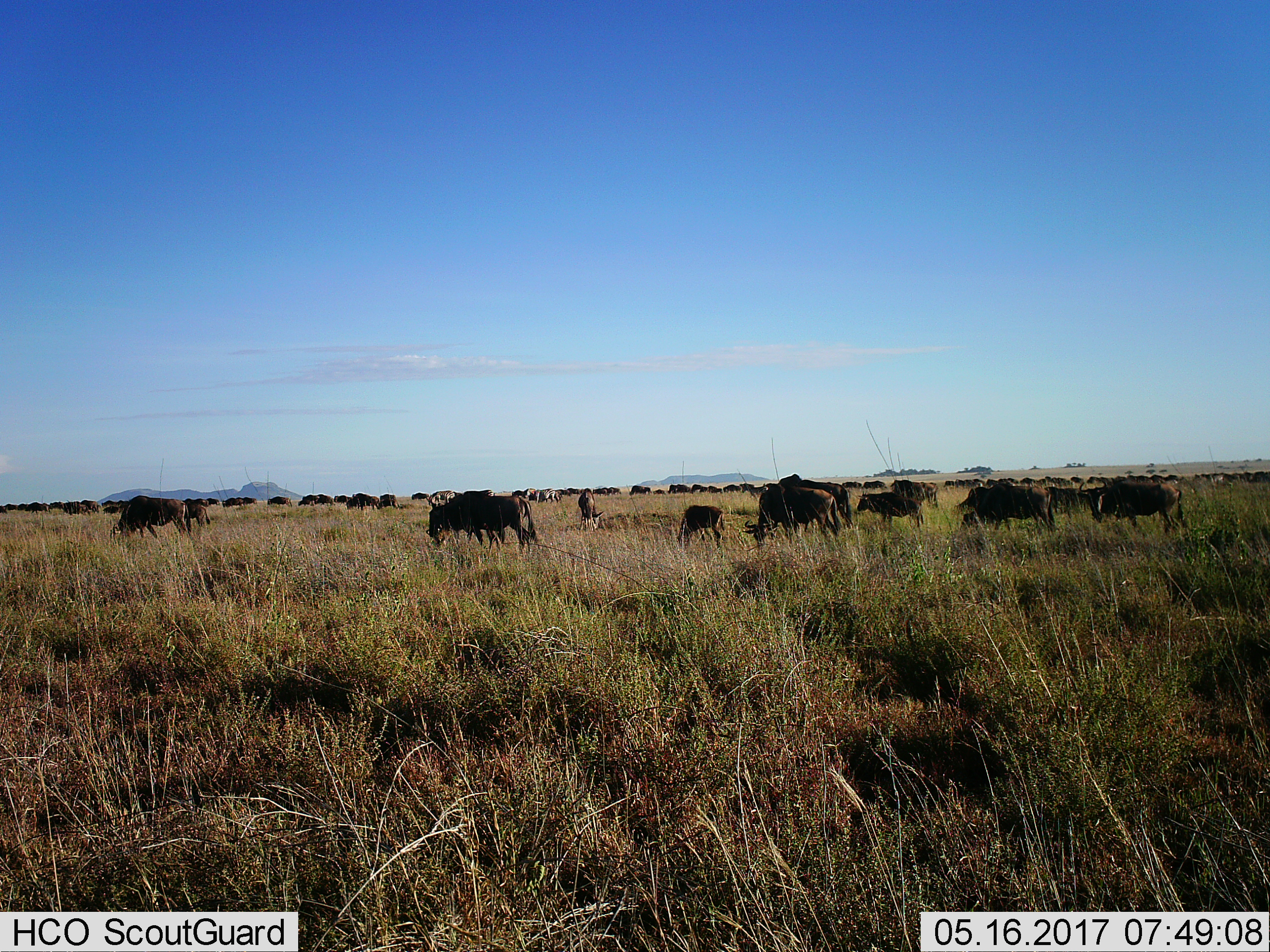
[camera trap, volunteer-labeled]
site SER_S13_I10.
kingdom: Animalia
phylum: Chordata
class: Mammalia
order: Artiodactyla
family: Bovidae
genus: Connochaetes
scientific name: Connochaetes taurinus taurinus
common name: blue wildebeest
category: wildebeestblue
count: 51+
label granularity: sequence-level